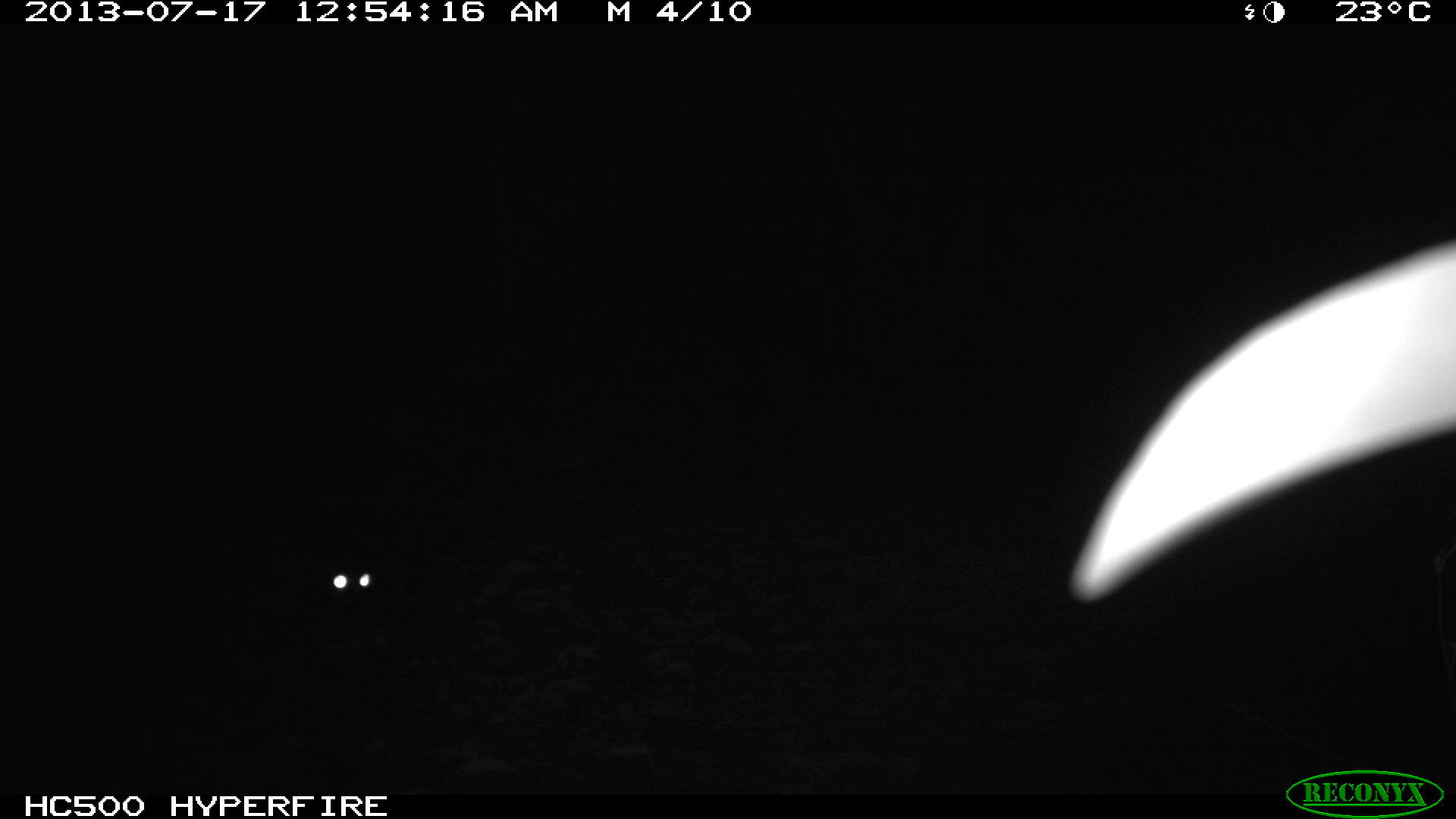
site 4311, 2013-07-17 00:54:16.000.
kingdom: Animalia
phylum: Chordata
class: Mammalia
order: Carnivora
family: Felidae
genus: Leopardus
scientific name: Leopardus wiedii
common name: margay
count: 1